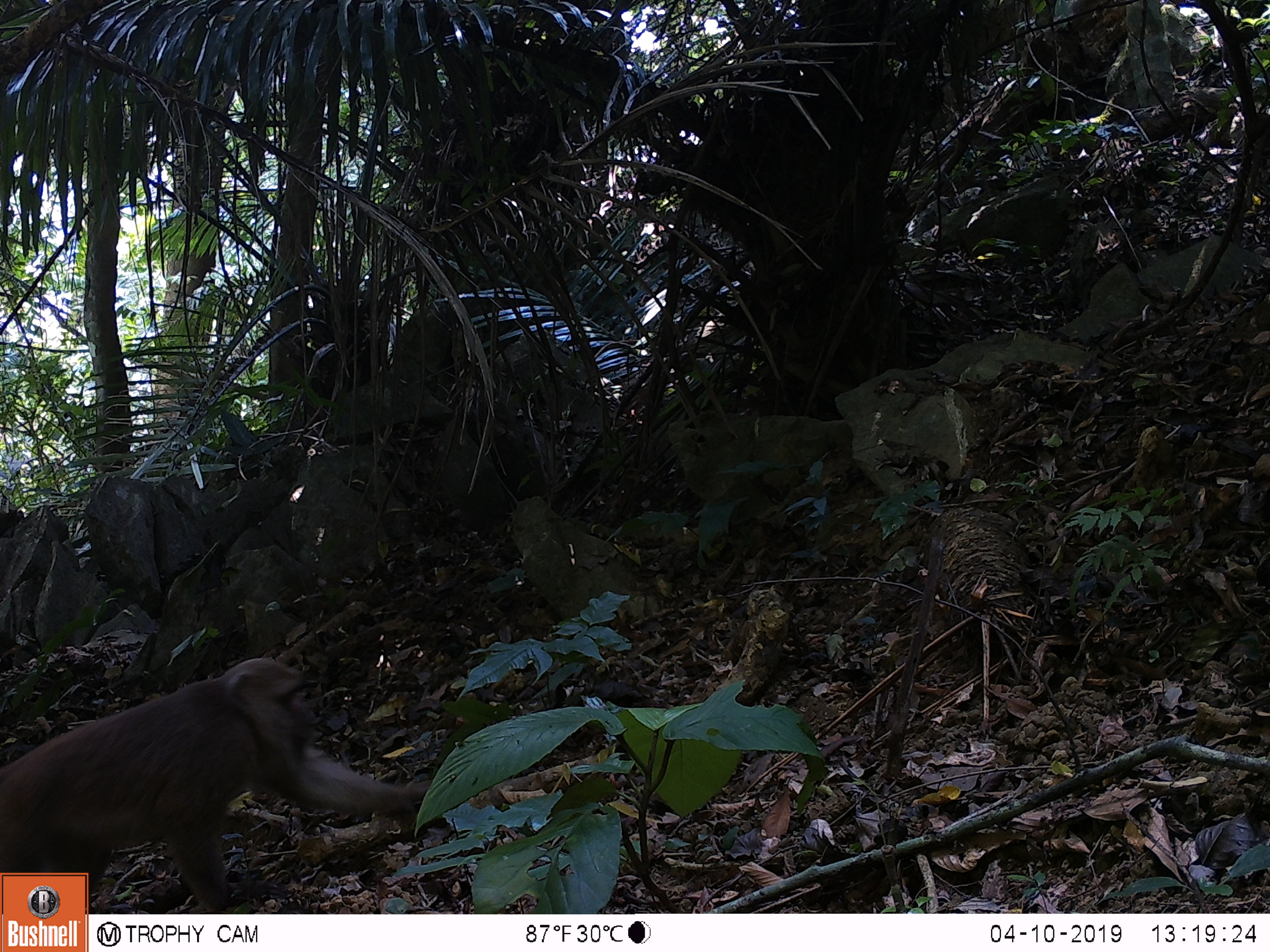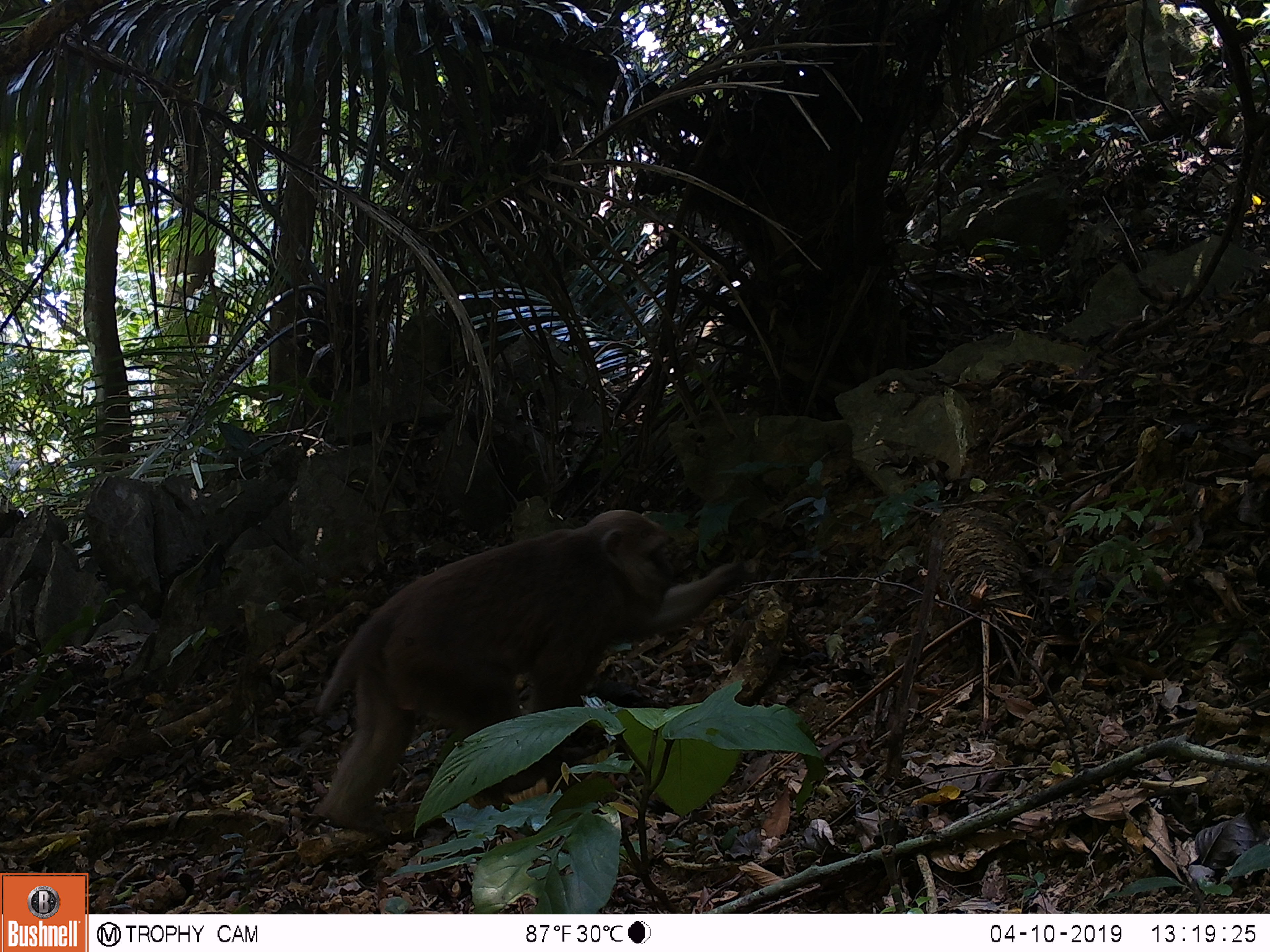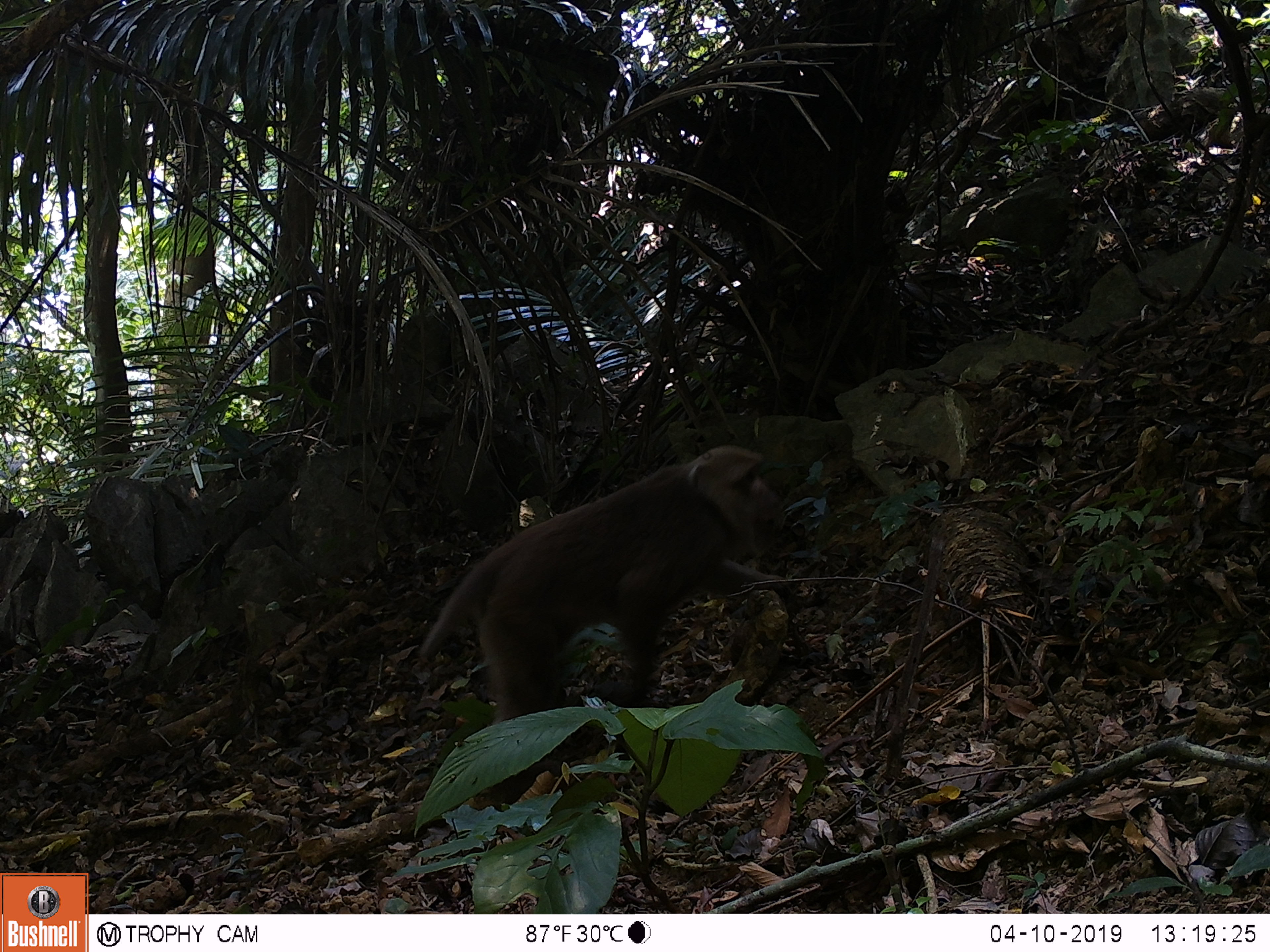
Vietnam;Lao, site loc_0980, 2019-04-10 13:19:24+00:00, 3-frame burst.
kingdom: Animalia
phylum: Chordata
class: Mammalia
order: Primates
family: Cercopithecidae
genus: Macaca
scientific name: Macaca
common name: macaque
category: macaque not stump tailed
Macaque not stump tailed (macaque) (Macaca). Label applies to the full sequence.